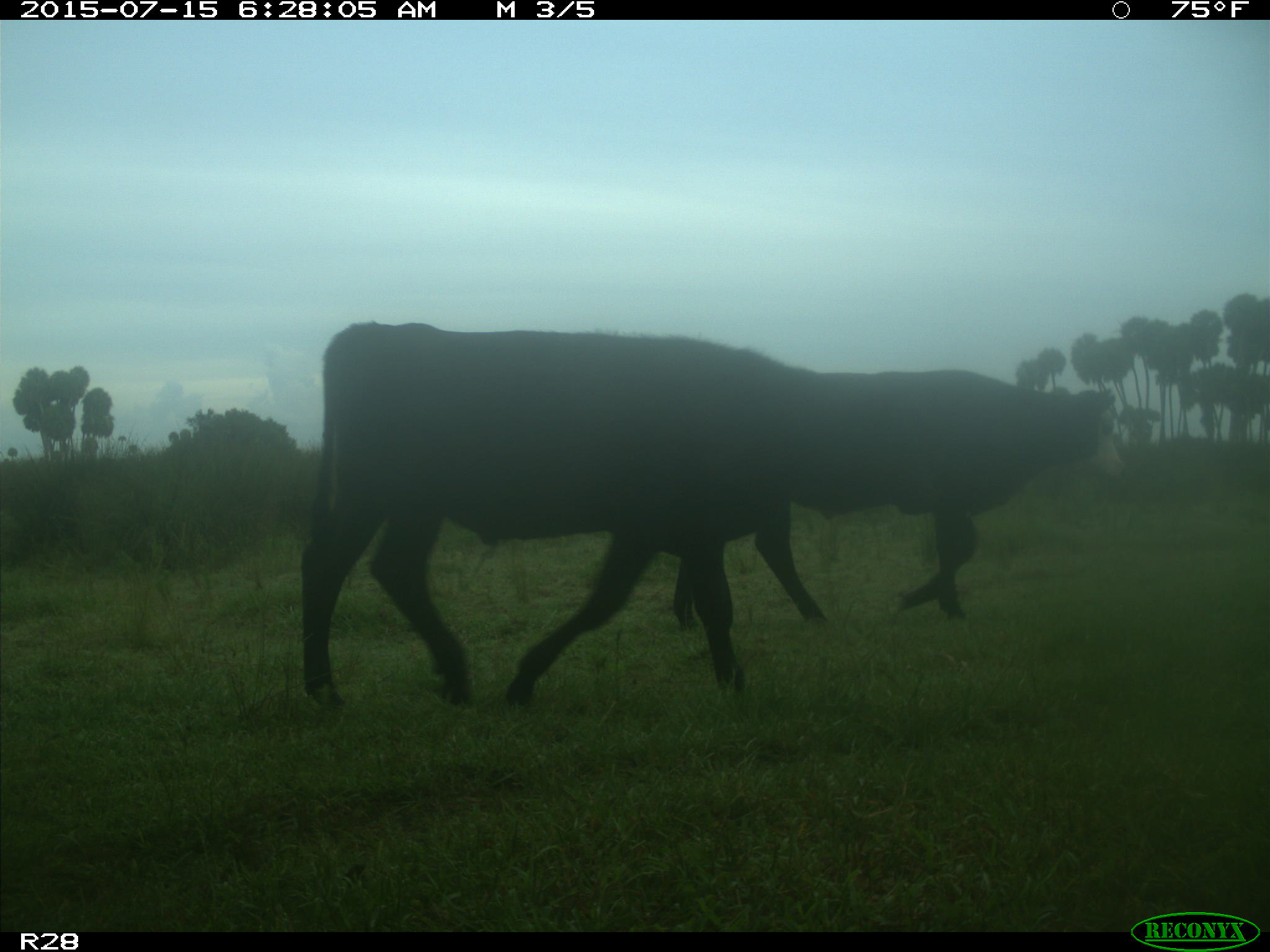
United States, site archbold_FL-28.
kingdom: Animalia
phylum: Chordata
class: Mammalia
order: Artiodactyla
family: Bovidae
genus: Bos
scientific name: Bos taurus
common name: domestic cow